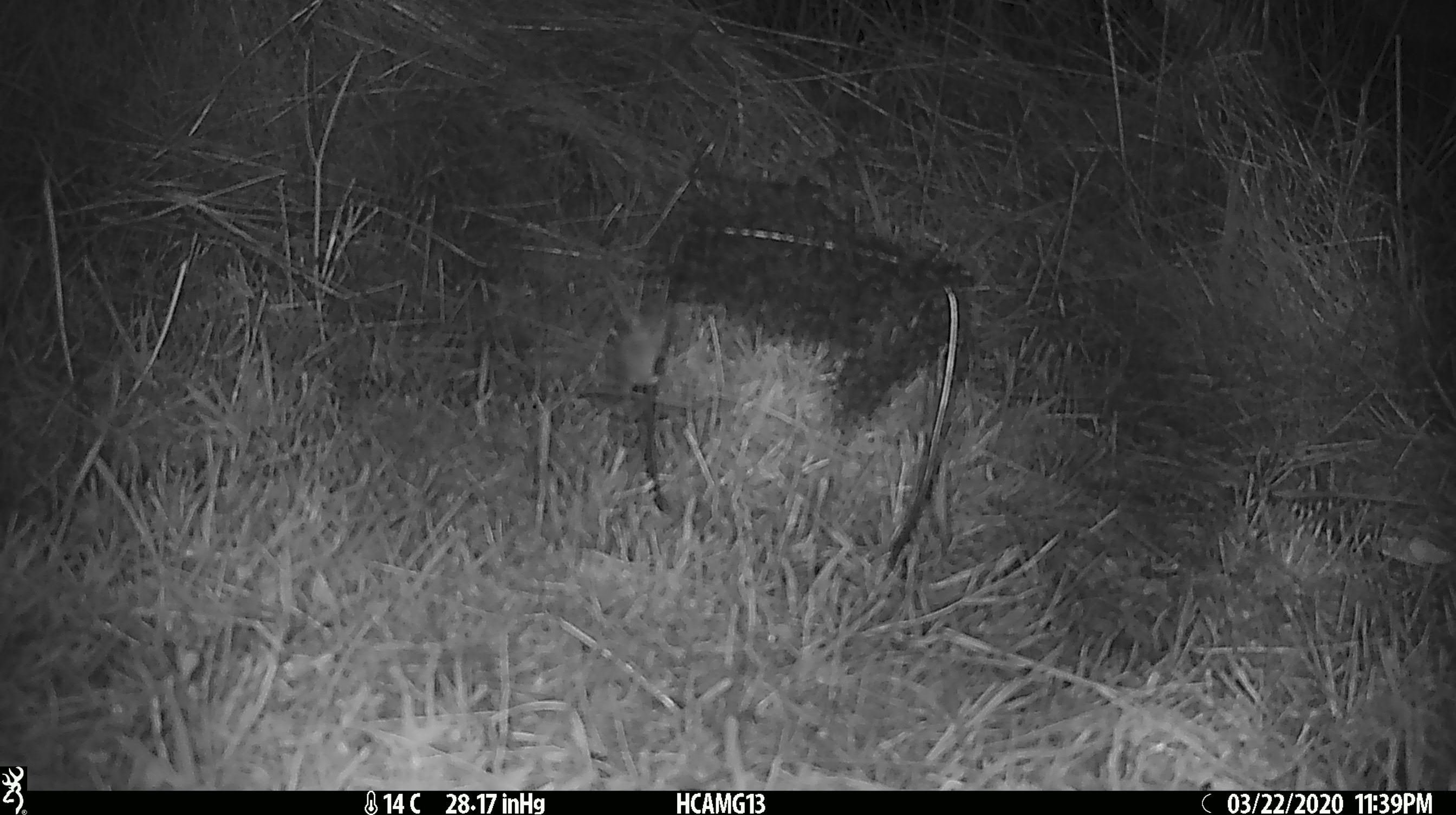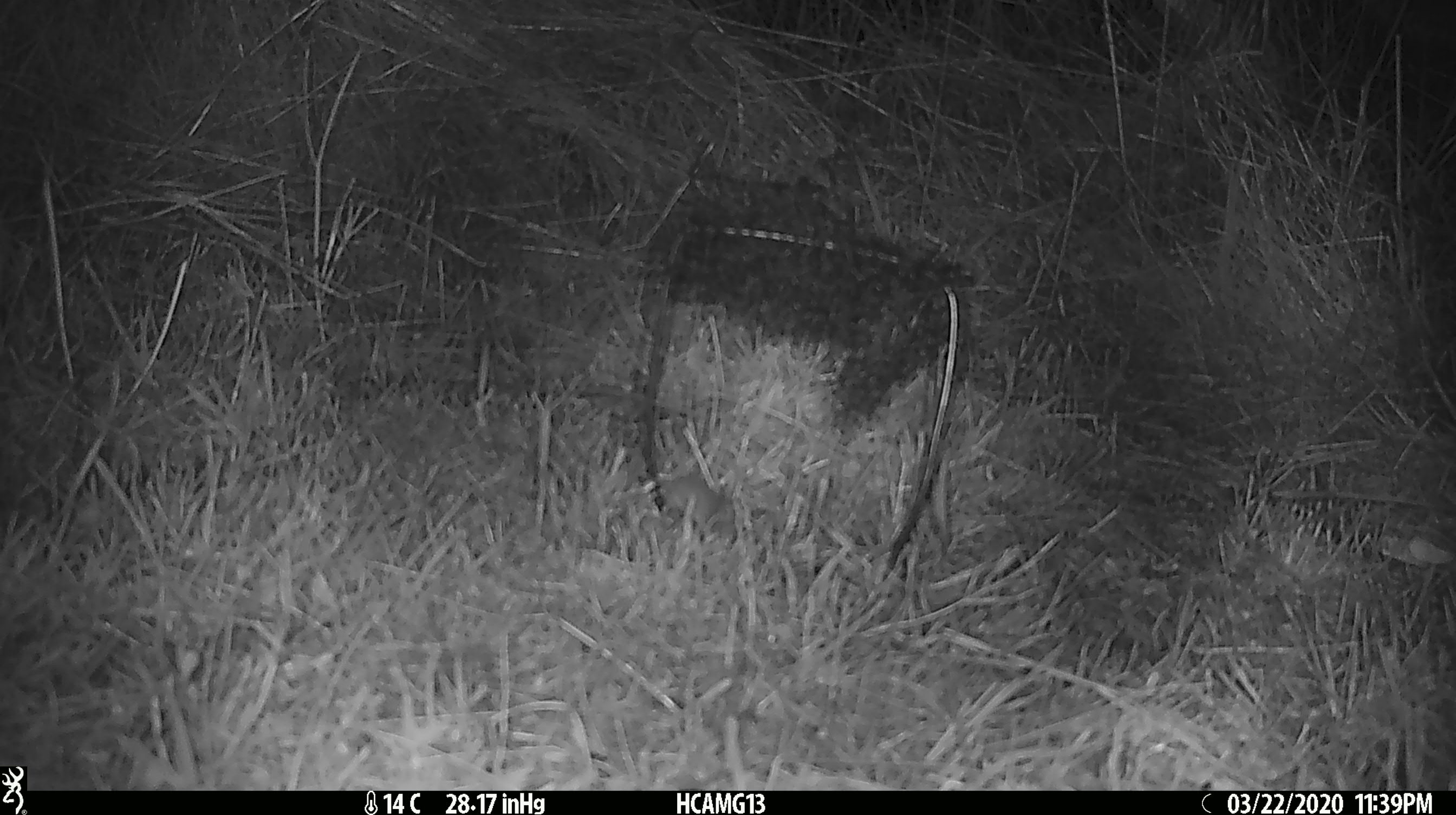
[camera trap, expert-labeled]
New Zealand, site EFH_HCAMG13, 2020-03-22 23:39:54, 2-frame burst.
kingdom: Animalia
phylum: Chordata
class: Mammalia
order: Rodentia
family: Muridae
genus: Mus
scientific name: Mus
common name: mouse